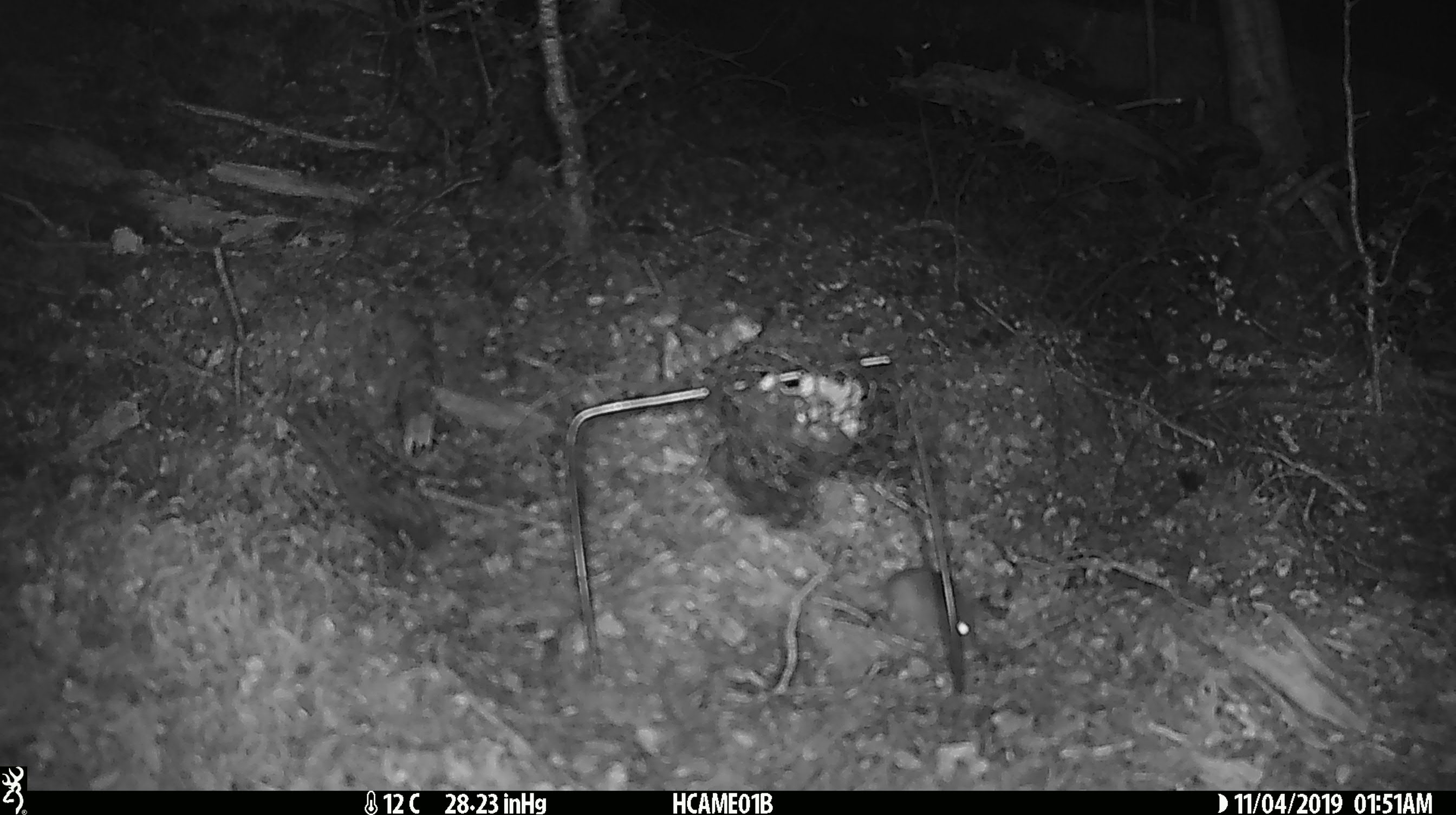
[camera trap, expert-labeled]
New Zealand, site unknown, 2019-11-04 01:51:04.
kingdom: Animalia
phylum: Chordata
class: Mammalia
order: Rodentia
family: Muridae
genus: Mus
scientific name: Mus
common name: mouse